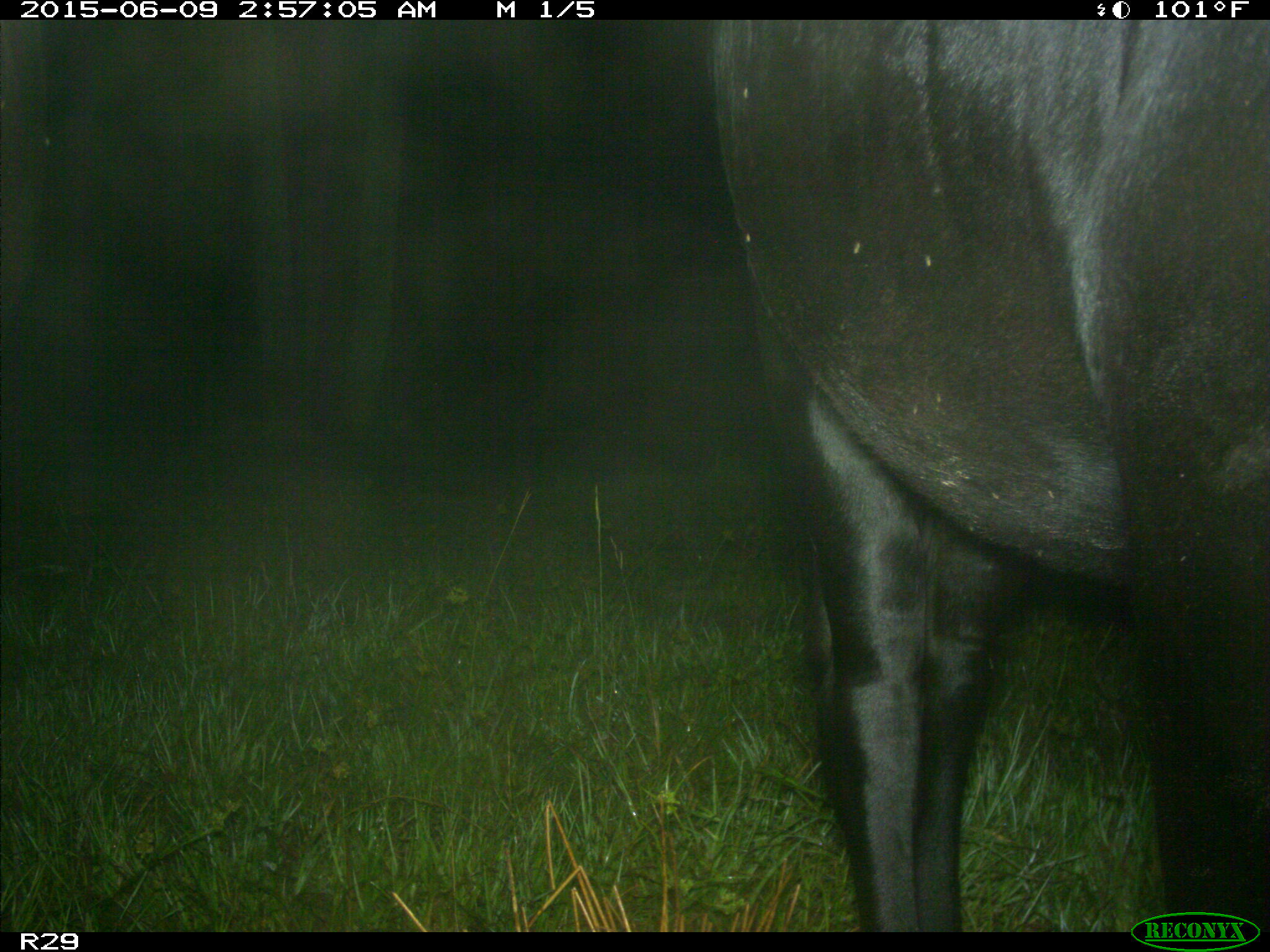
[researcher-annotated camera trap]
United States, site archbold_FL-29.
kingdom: Animalia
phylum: Chordata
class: Mammalia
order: Artiodactyla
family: Bovidae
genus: Bos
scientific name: Bos taurus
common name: domestic cow